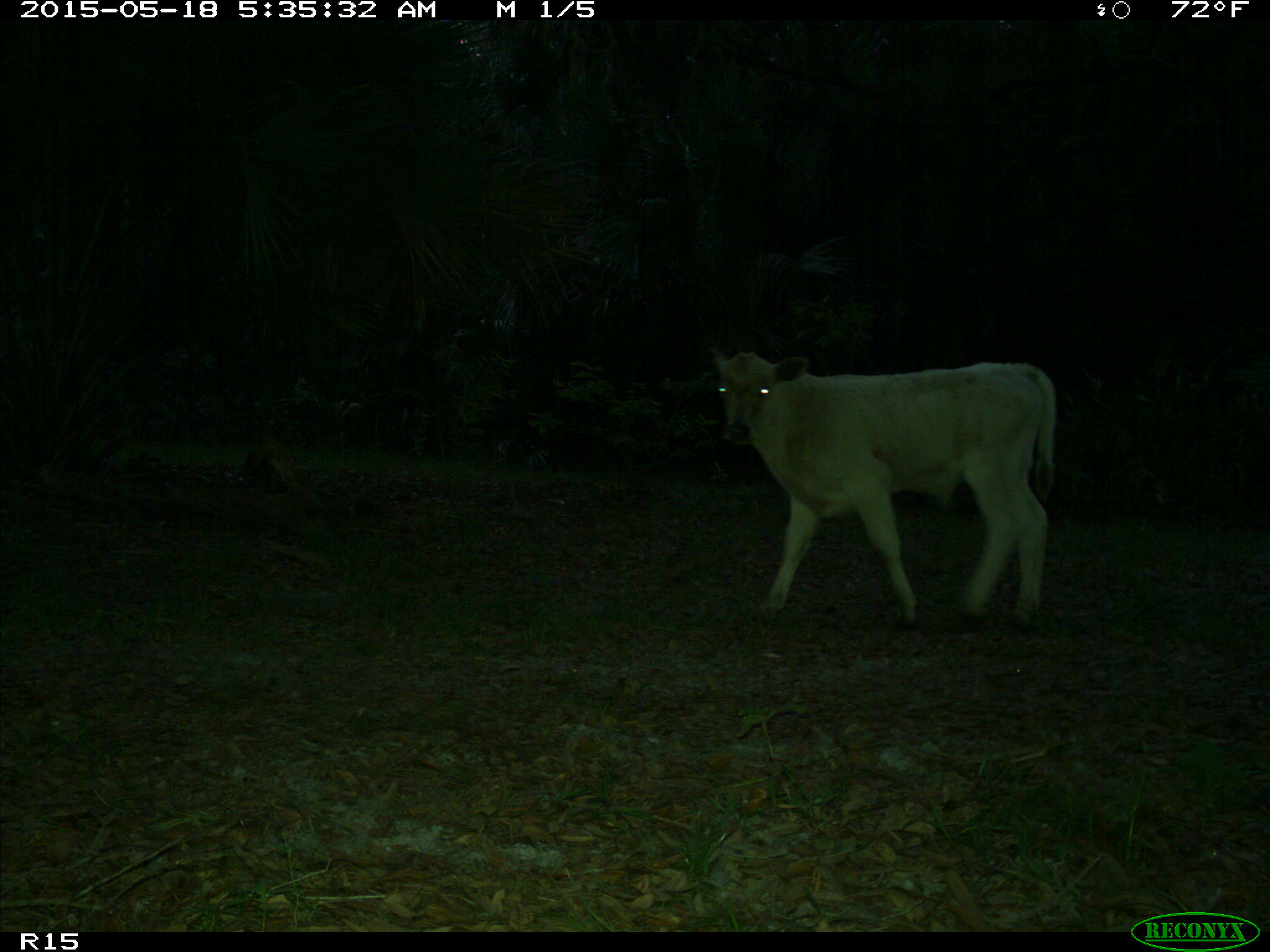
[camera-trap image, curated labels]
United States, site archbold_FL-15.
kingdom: Animalia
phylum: Chordata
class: Mammalia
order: Artiodactyla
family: Bovidae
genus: Bos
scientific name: Bos taurus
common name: domestic cow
Bos taurus (domestic cow).